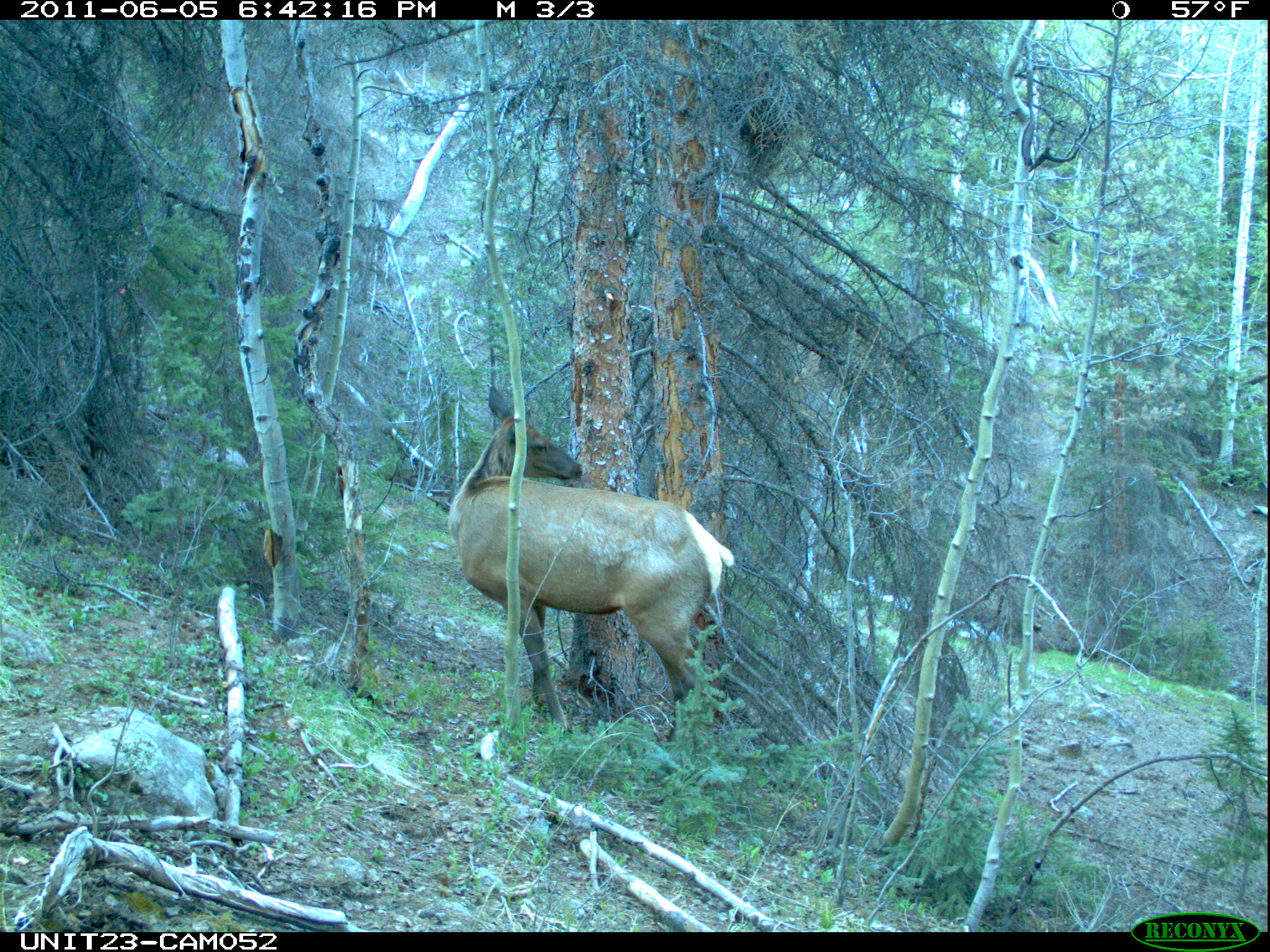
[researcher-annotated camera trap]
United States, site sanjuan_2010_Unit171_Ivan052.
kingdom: Animalia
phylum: Chordata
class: Mammalia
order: Artiodactyla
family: Cervidae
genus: Cervus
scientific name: Cervus elaphus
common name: red deer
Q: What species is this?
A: Cervus elaphus (red deer).